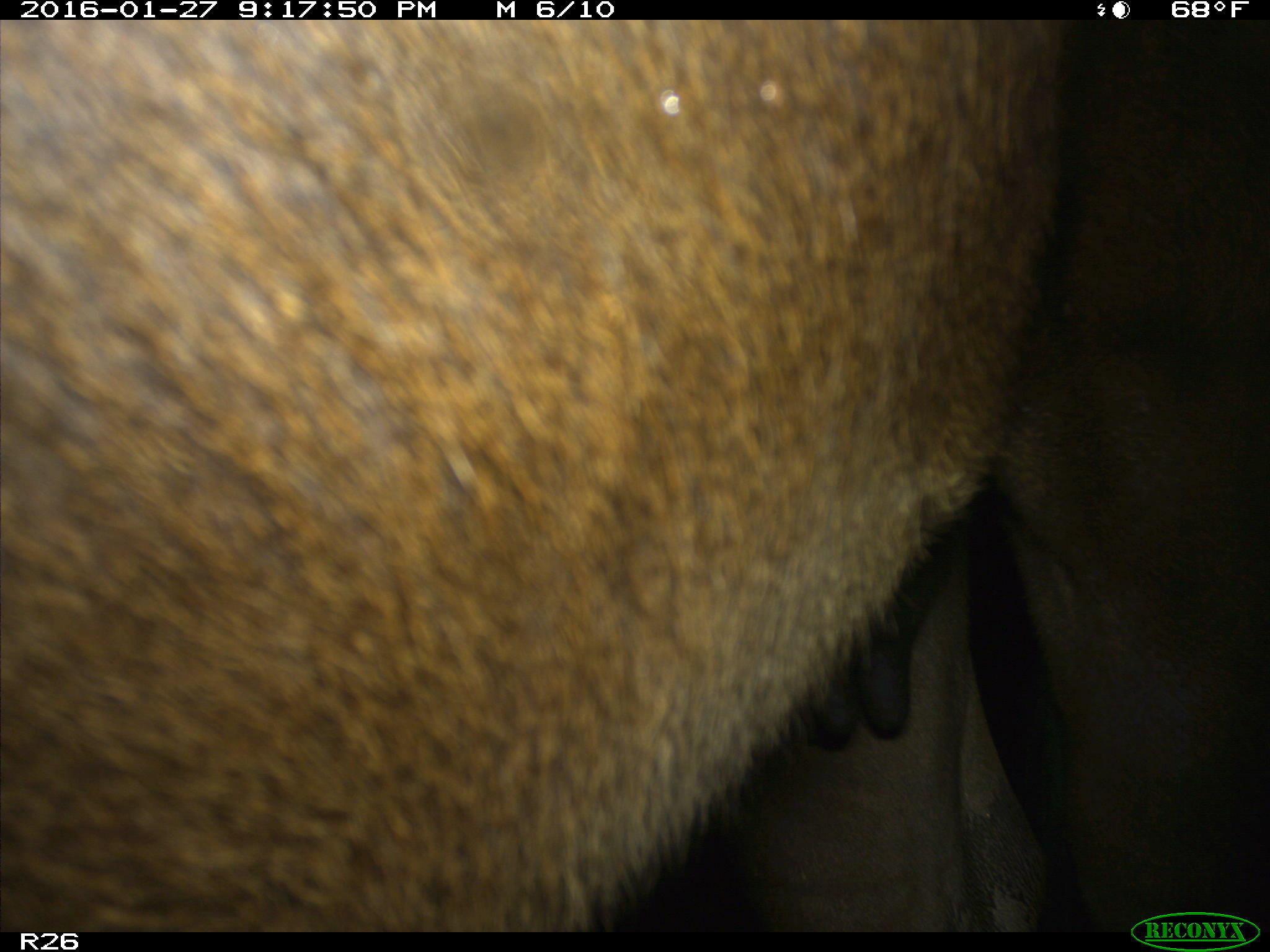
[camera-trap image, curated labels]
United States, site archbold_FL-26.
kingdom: Animalia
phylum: Chordata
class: Mammalia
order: Artiodactyla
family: Bovidae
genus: Bos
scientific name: Bos taurus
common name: domestic cow